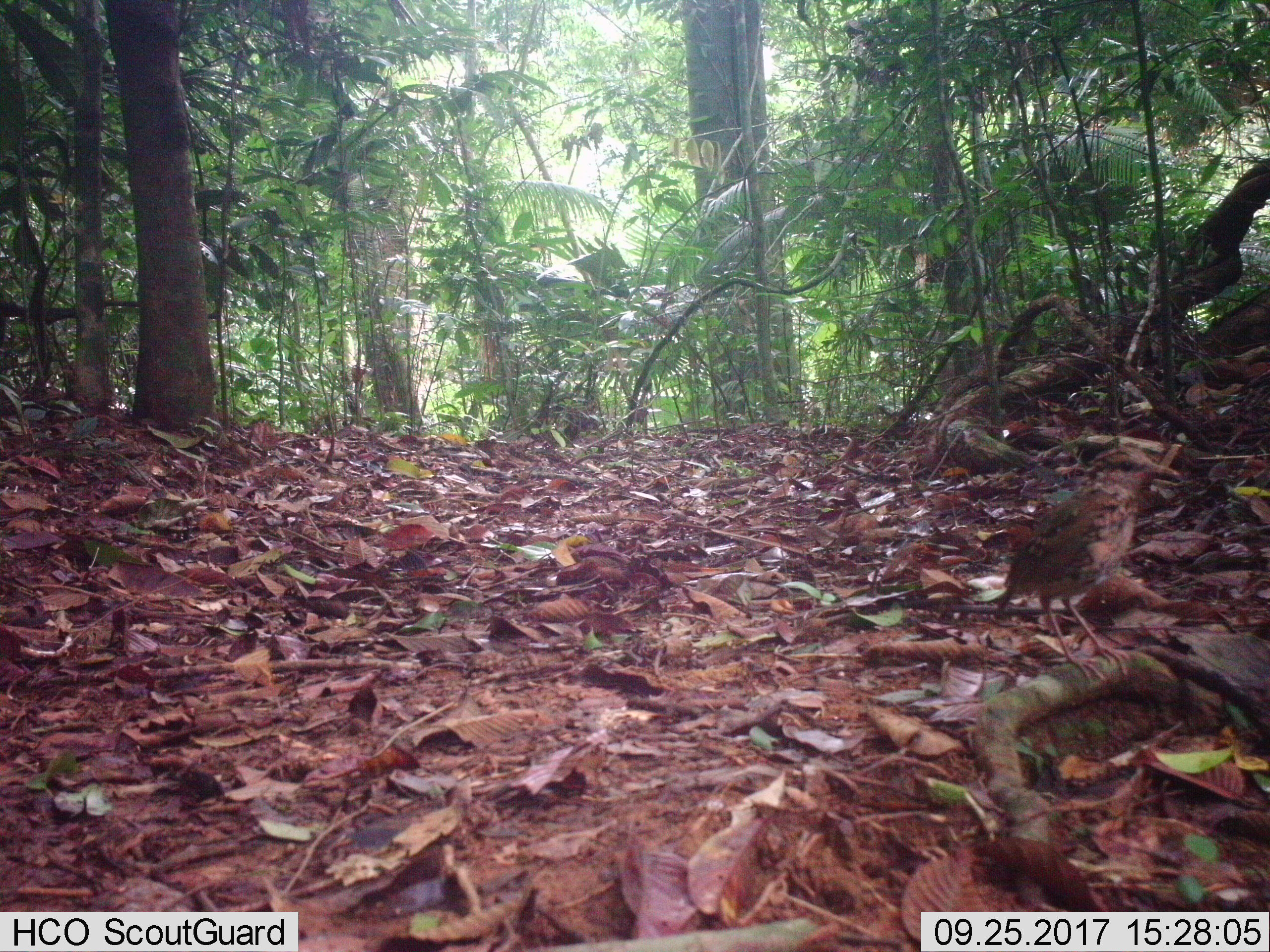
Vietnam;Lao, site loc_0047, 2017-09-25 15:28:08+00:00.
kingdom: Animalia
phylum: Chordata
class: Aves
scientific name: Aves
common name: bird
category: unidentified bird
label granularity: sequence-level